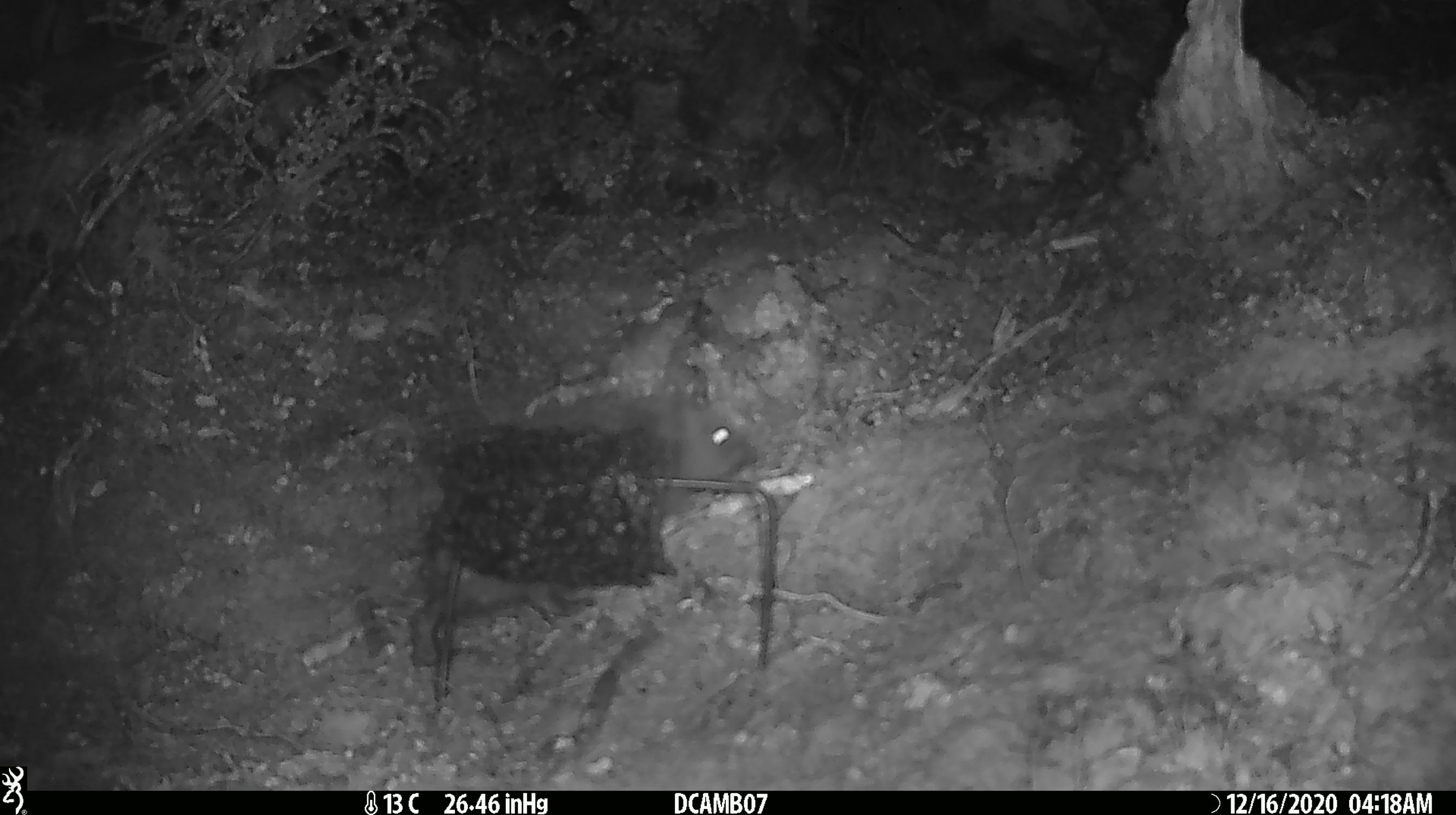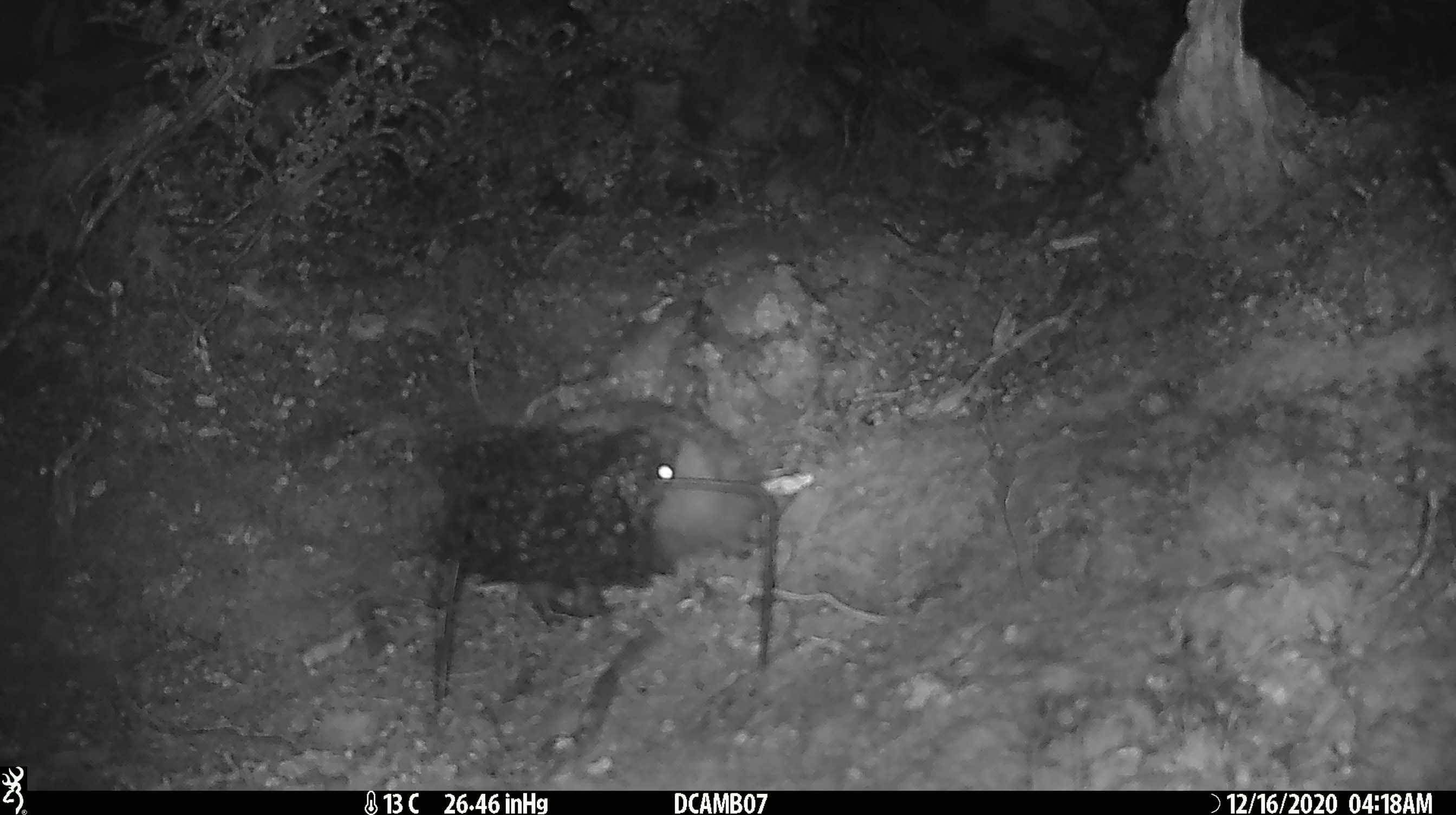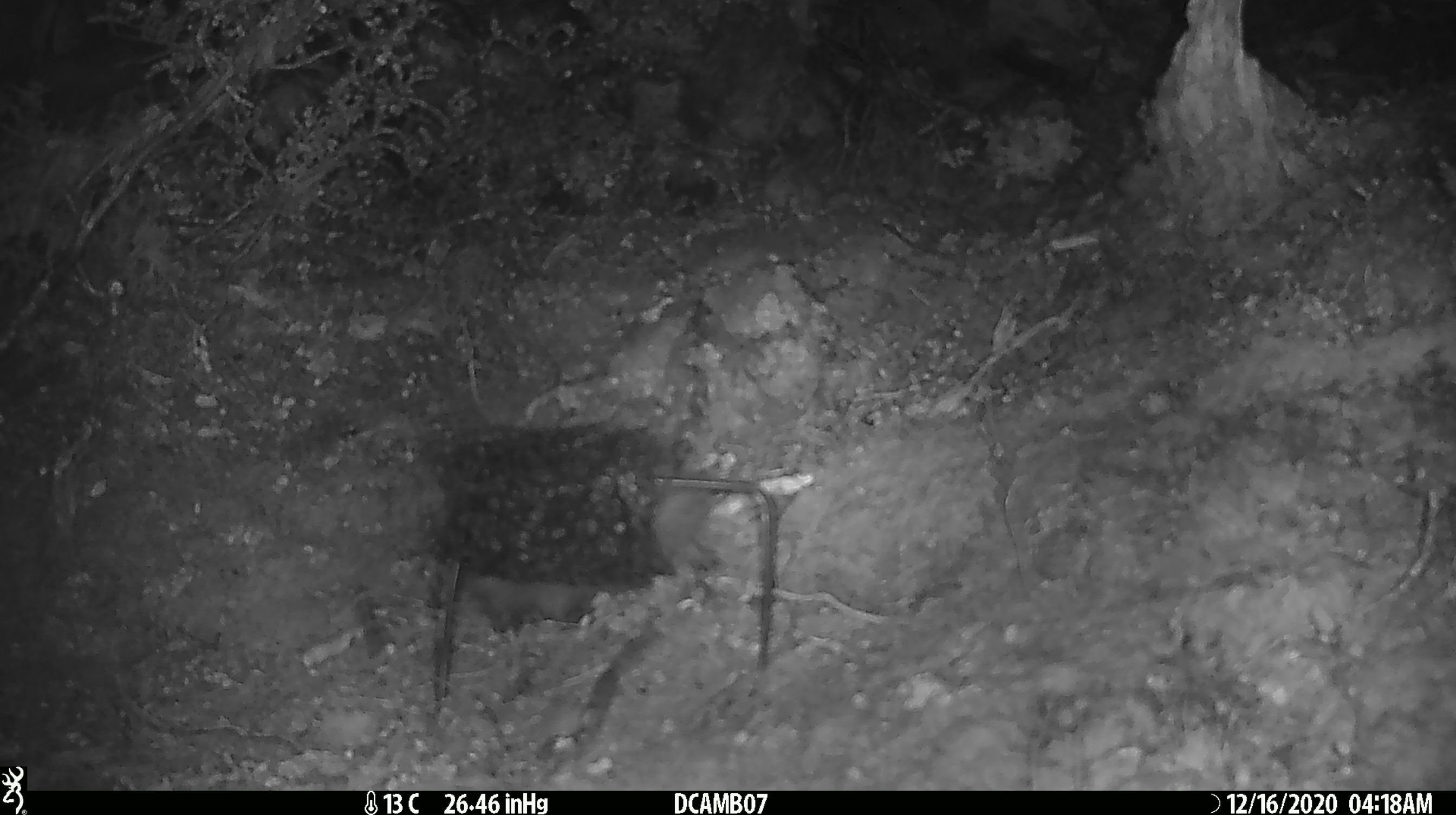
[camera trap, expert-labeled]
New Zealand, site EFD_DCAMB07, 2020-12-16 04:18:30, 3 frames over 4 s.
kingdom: Animalia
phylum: Chordata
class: Mammalia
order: Eulipotyphla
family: Erinaceidae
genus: Erinaceus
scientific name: Erinaceus europaeus europaeus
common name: european hedgehog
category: hedgehog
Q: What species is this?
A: Hedgehog (european hedgehog) (Erinaceus europaeus europaeus).